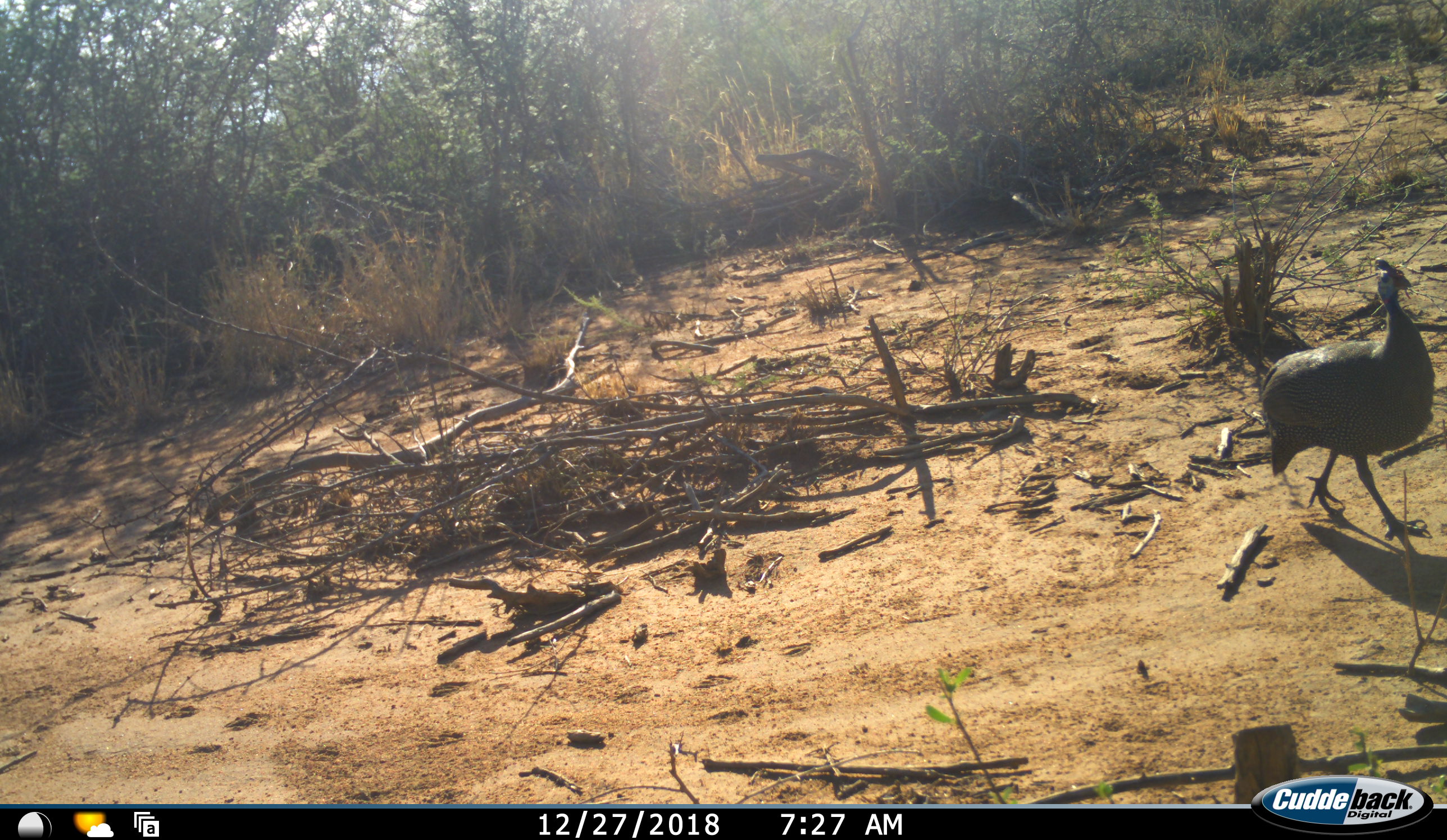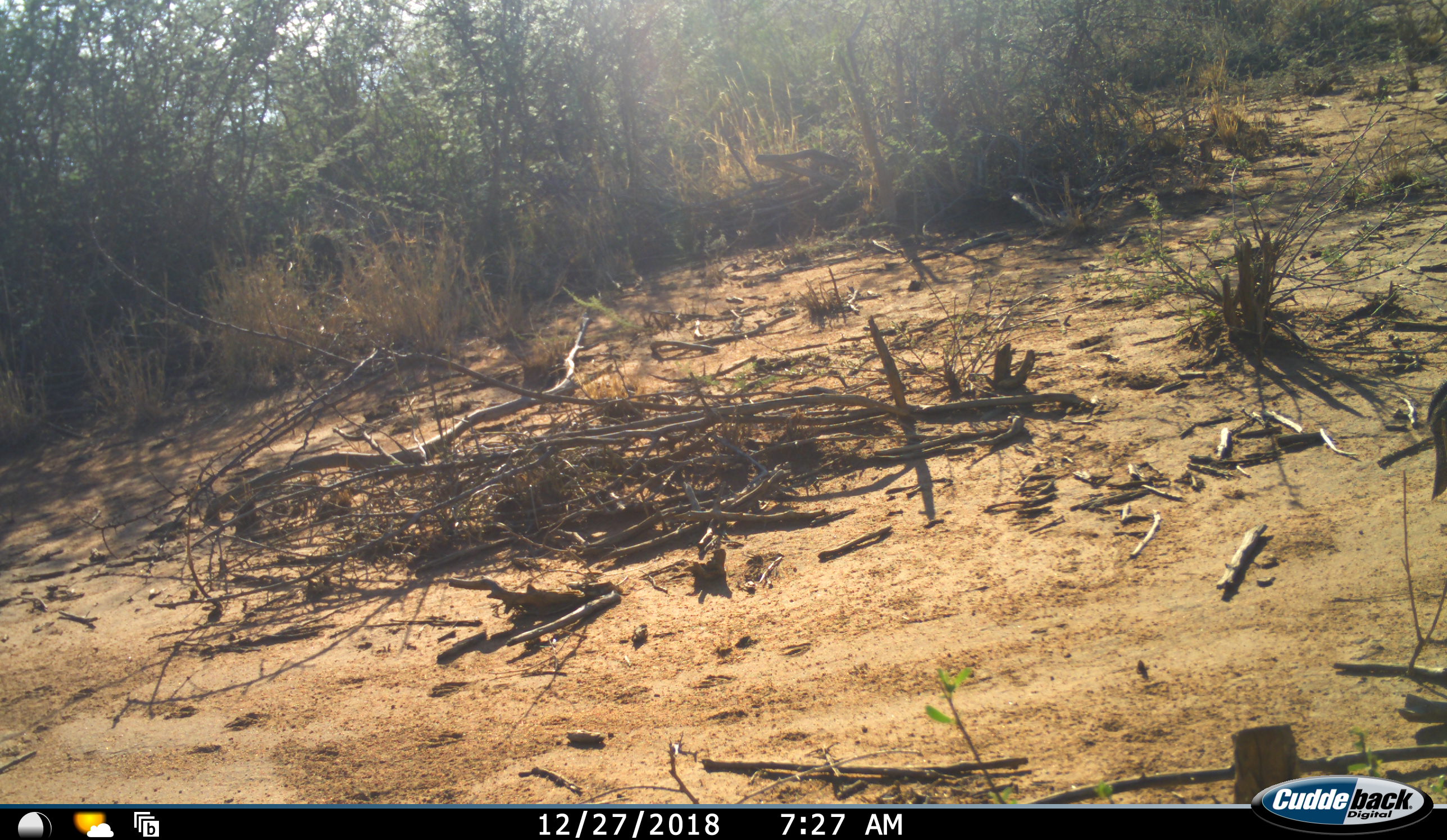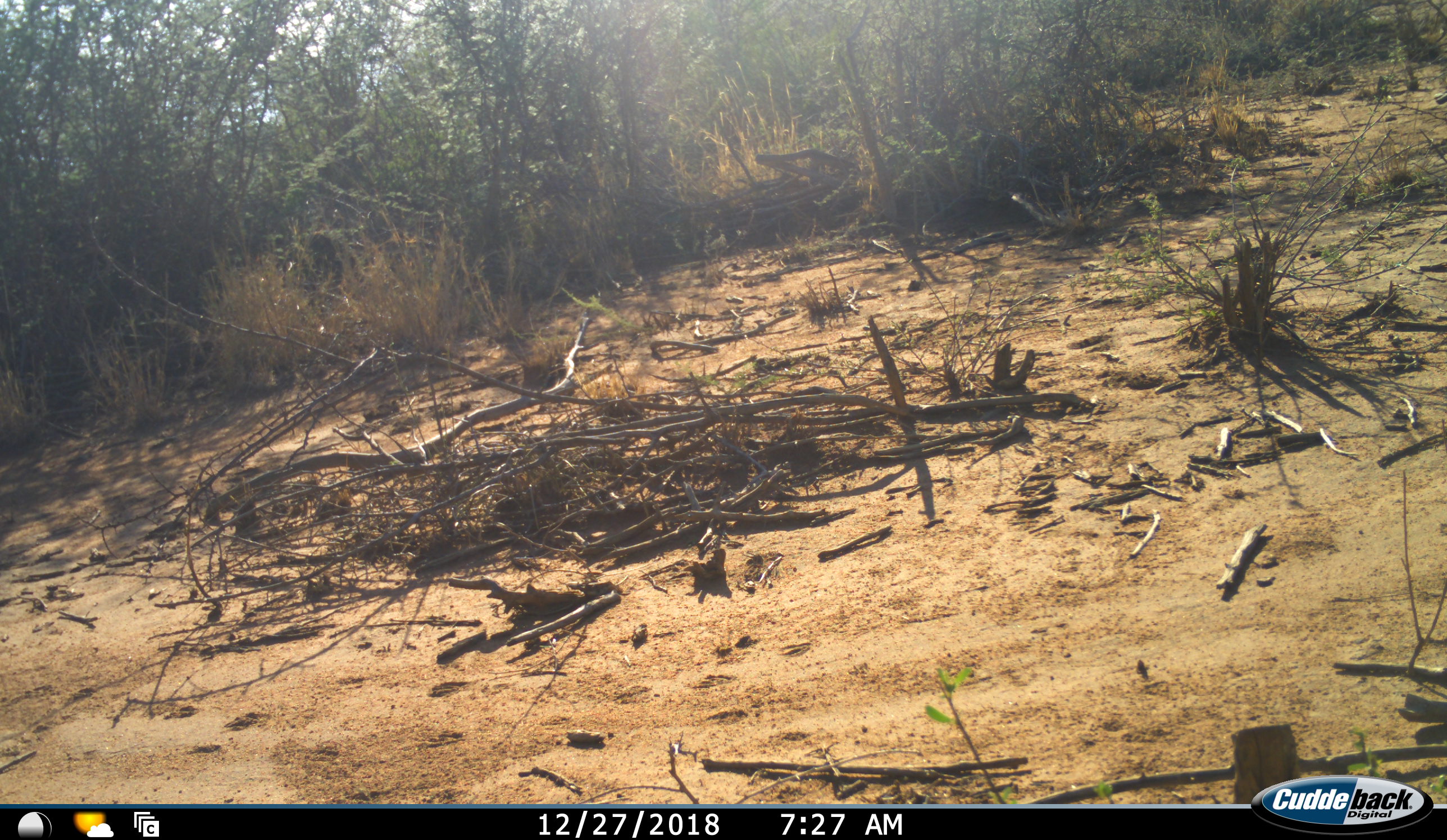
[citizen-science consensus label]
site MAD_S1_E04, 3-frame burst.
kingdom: Animalia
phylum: Chordata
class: Aves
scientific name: Aves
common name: bird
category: birdother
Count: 1.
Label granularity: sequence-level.